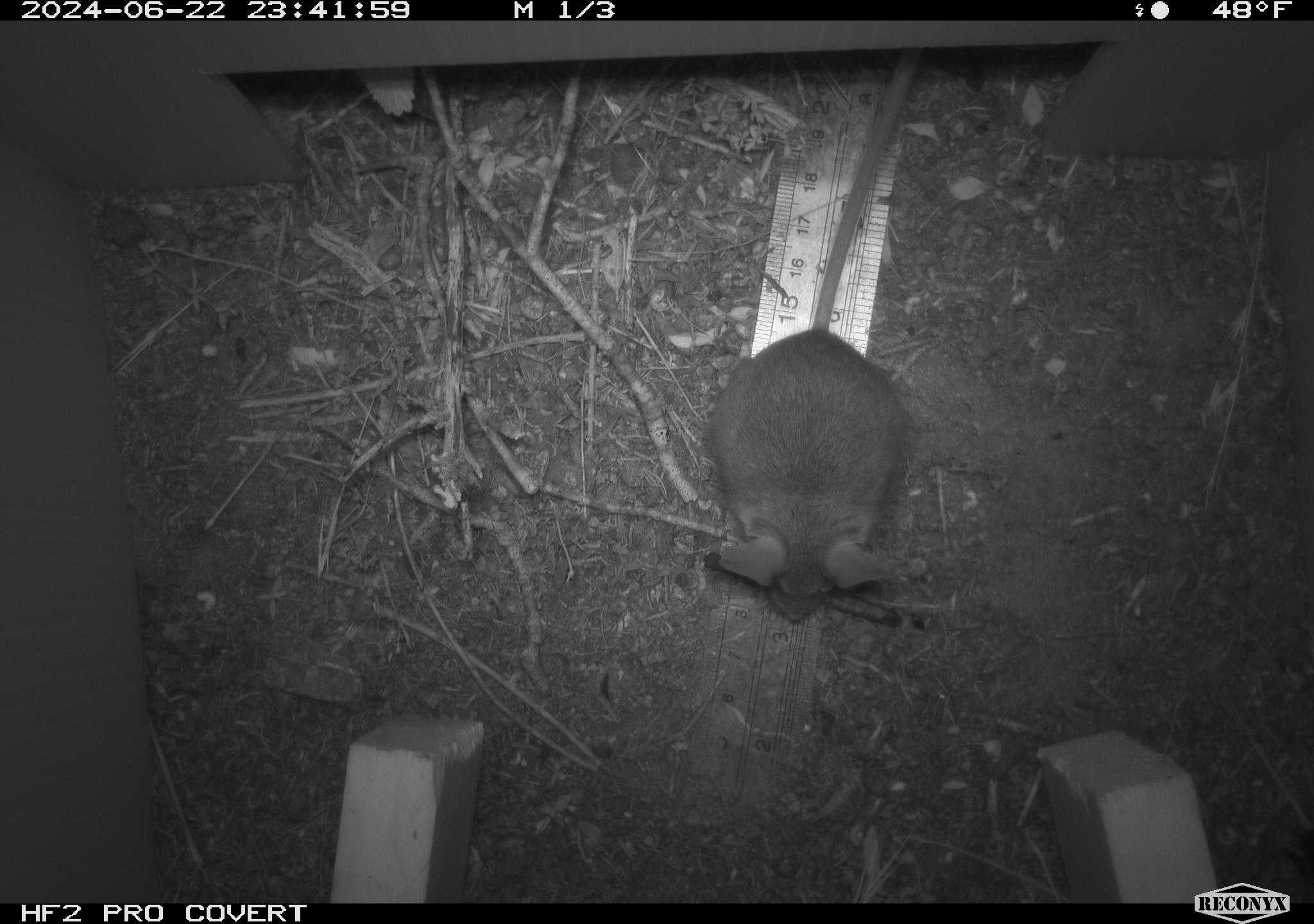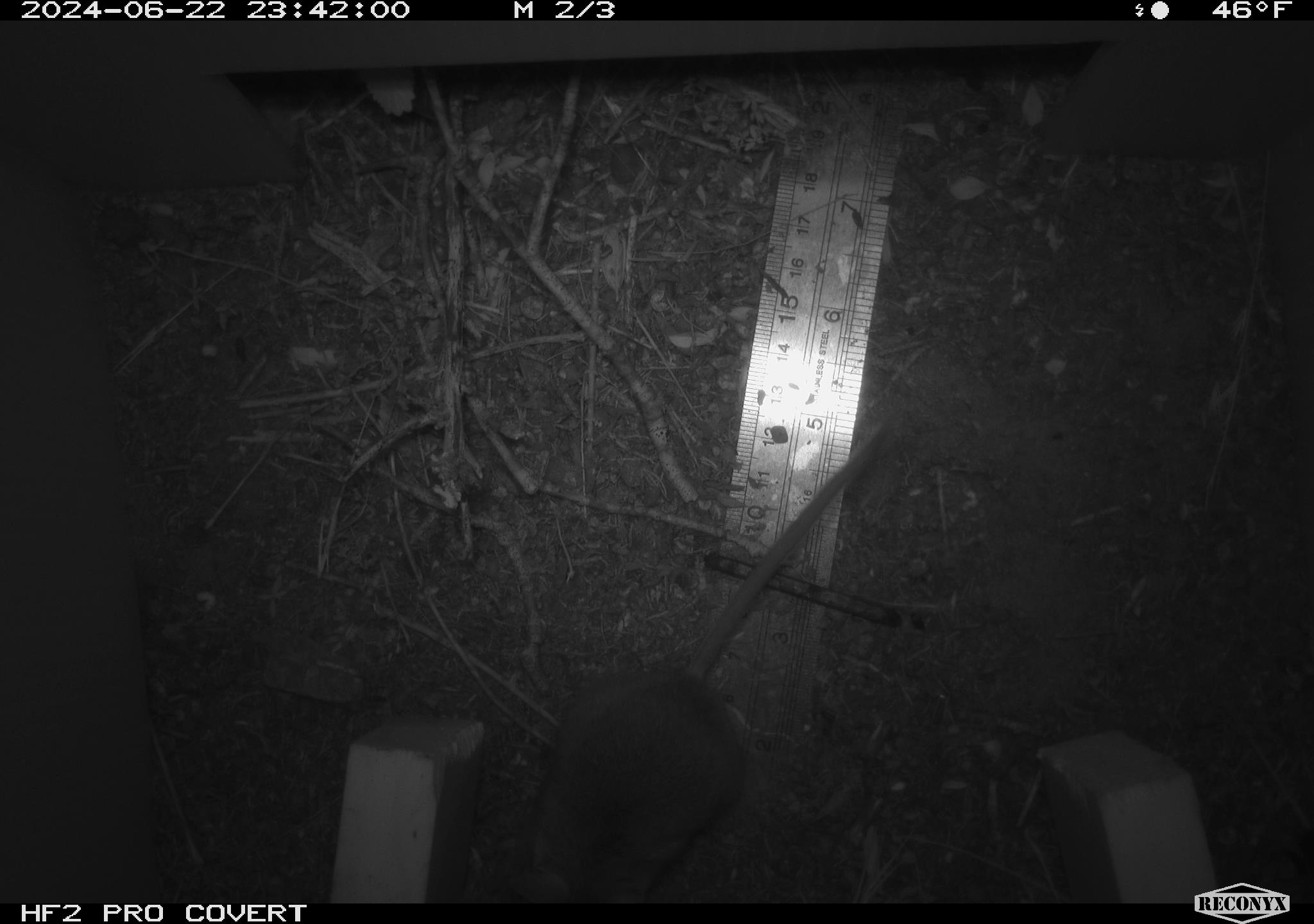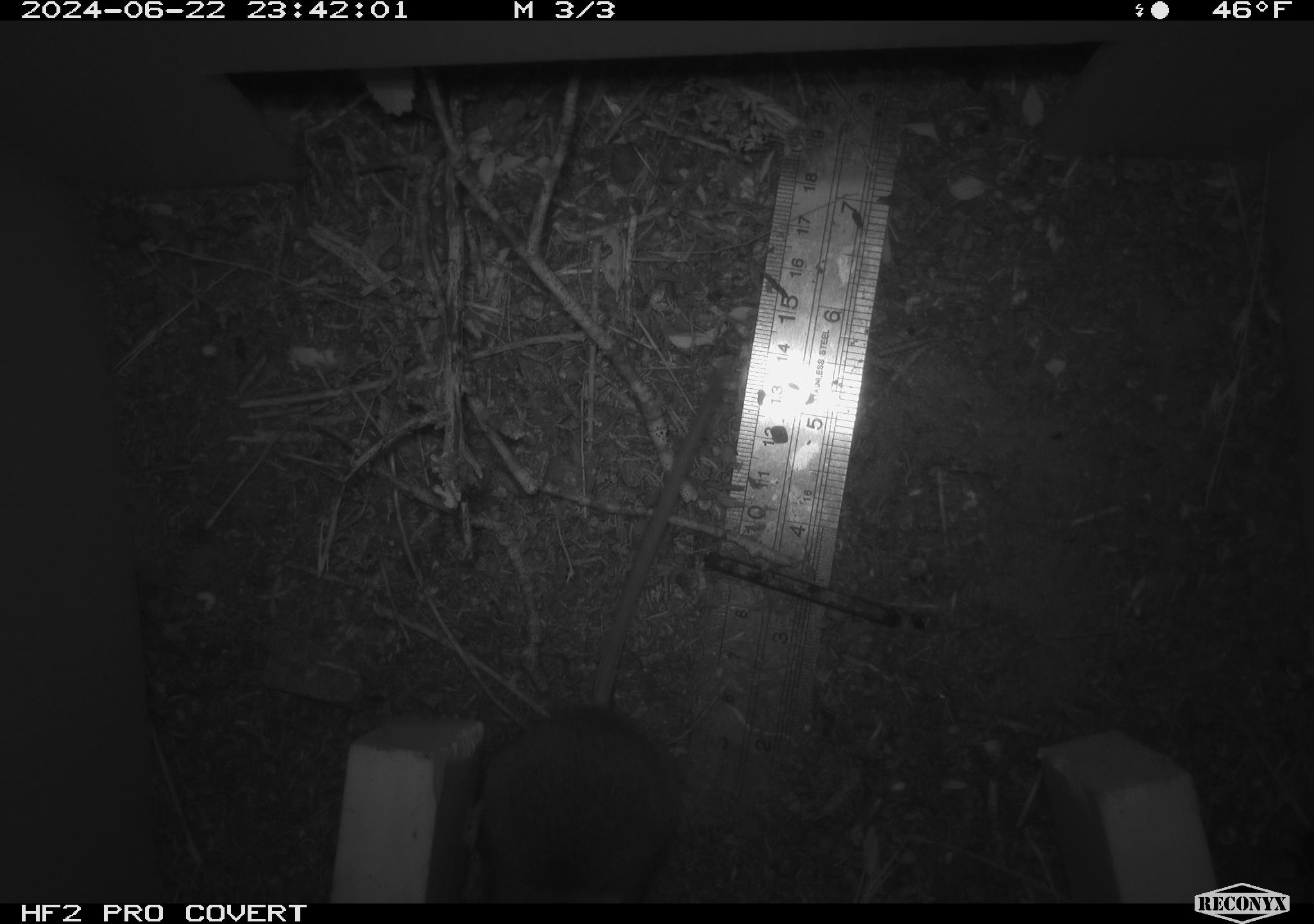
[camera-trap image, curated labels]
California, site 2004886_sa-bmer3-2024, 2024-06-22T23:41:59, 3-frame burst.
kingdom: Animalia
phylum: Chordata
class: Mammalia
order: Rodentia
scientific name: Rodentia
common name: mouse species